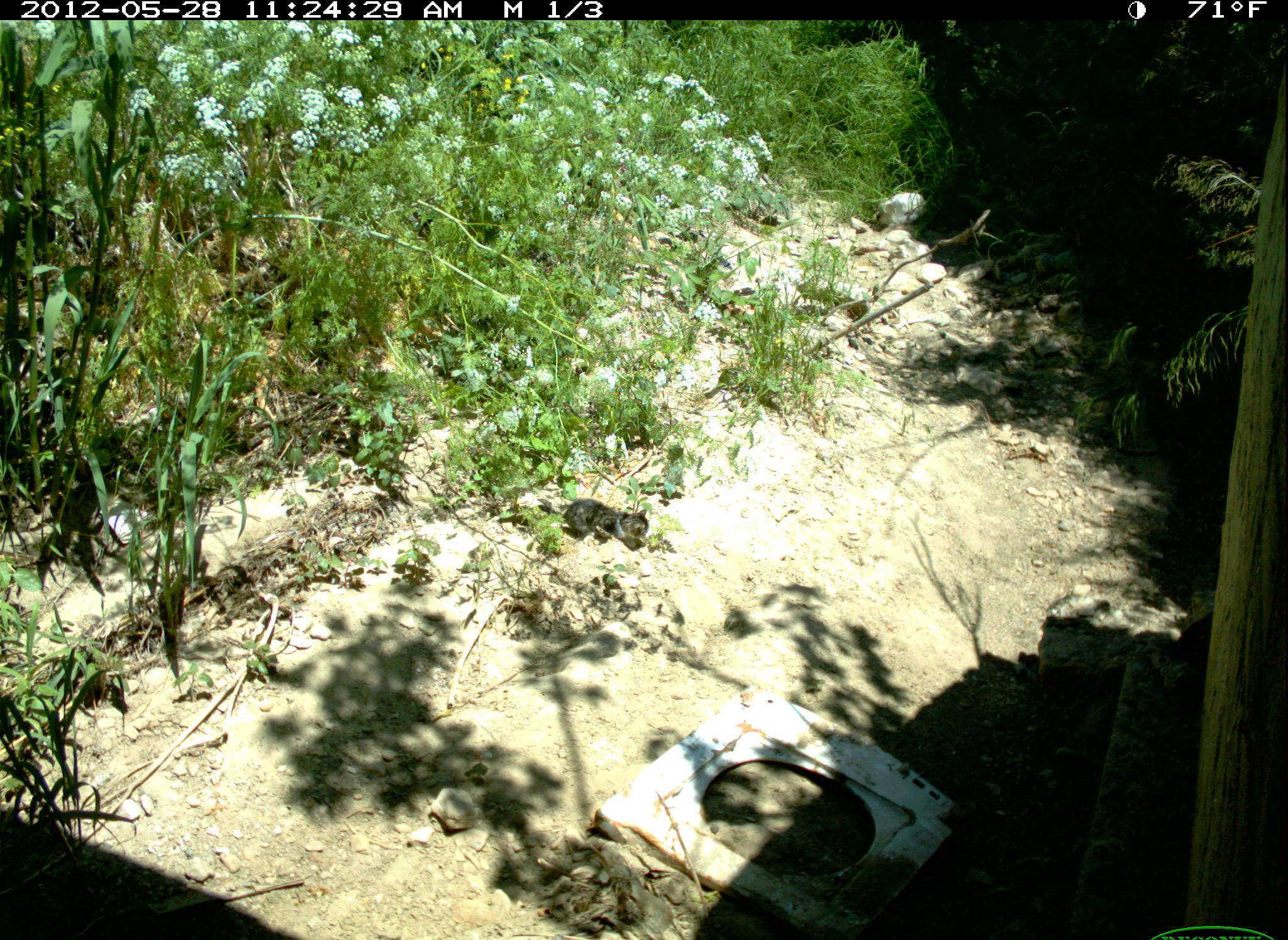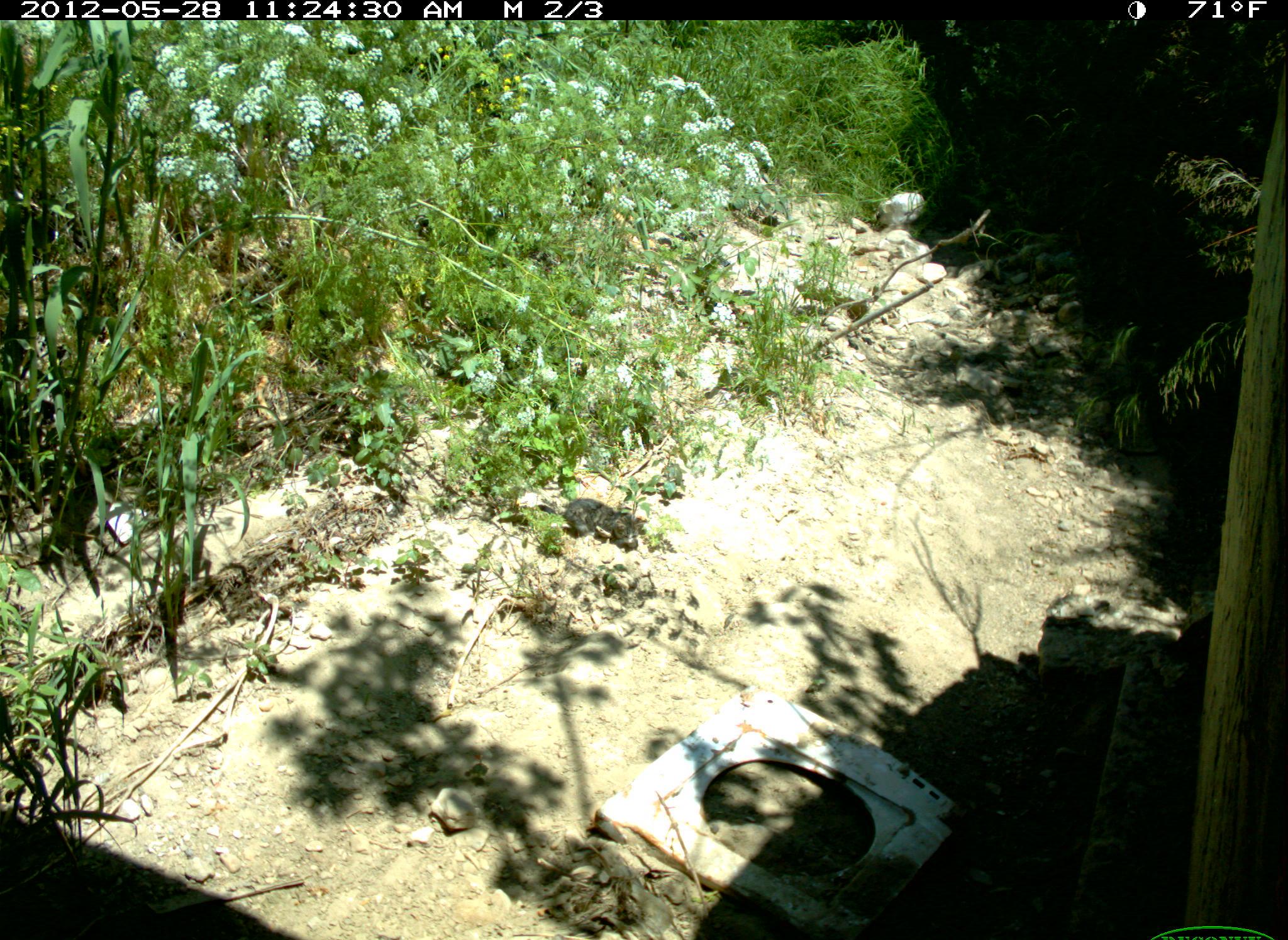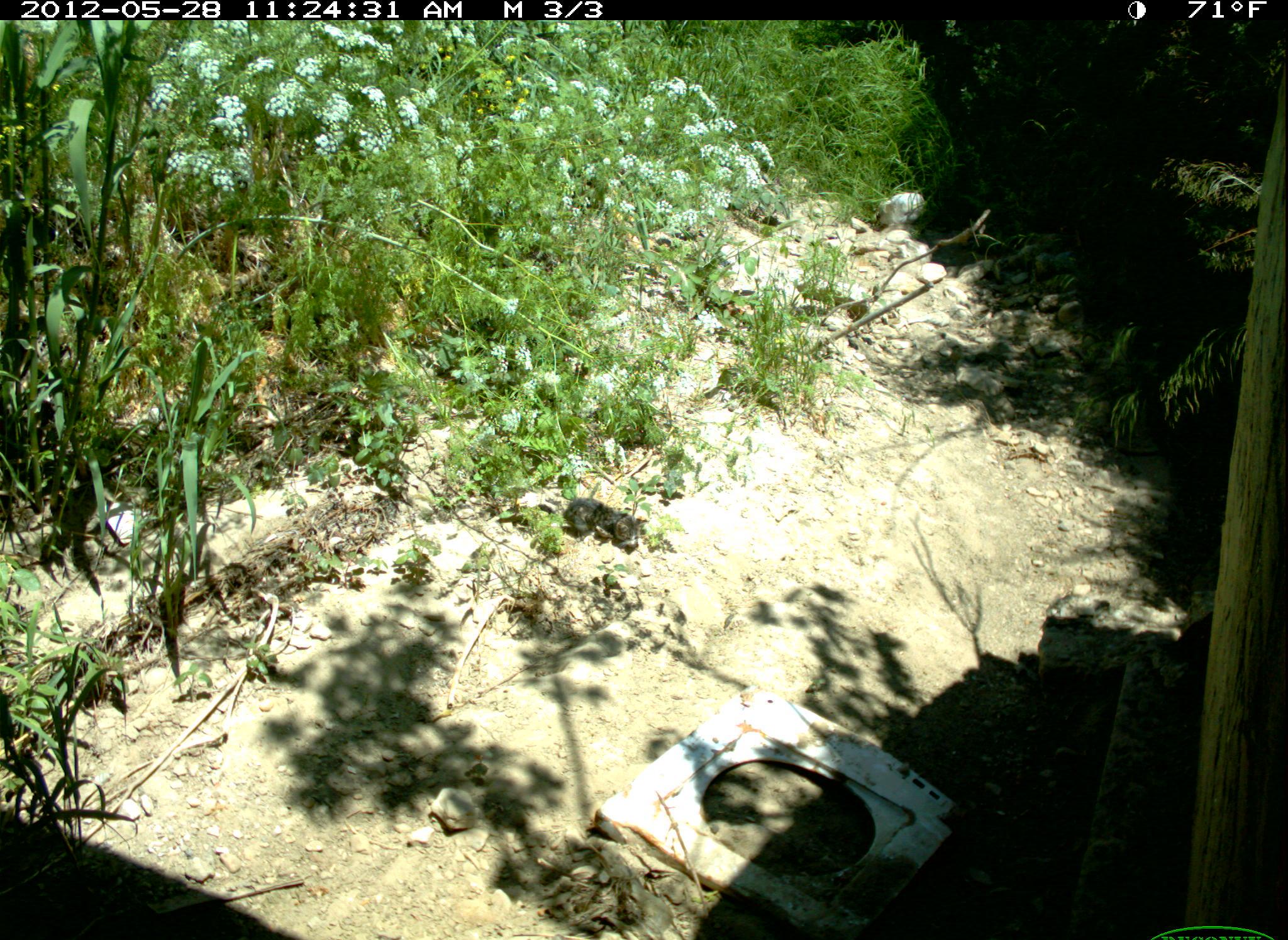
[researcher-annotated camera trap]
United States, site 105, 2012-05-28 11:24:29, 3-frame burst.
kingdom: Animalia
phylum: Chordata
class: Mammalia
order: Carnivora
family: Felidae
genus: Felis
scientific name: Felis catus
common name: cat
Cat (Felis catus).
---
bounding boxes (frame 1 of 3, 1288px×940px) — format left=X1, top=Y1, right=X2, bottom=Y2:
cat: left=529, top=488, right=653, bottom=557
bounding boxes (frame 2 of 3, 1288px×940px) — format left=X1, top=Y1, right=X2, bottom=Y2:
cat: left=538, top=485, right=655, bottom=564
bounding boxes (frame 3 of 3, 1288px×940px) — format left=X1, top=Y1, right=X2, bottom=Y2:
cat: left=541, top=488, right=649, bottom=555